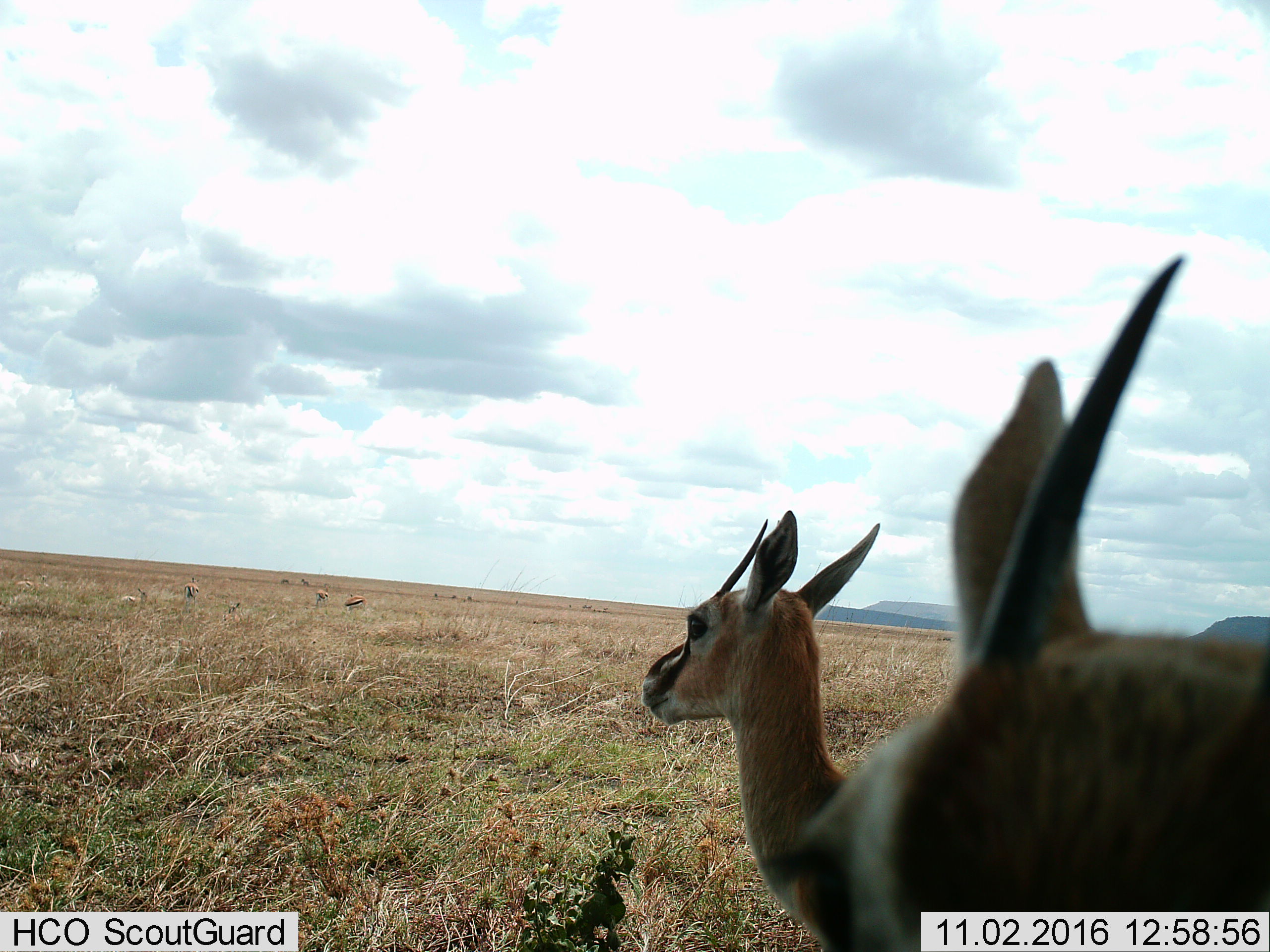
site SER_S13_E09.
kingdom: Animalia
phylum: Chordata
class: Mammalia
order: Artiodactyla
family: Bovidae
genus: Eudorcas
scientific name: Eudorcas thomsonii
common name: thomson's gazelle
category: gazellethomsons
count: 9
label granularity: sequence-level